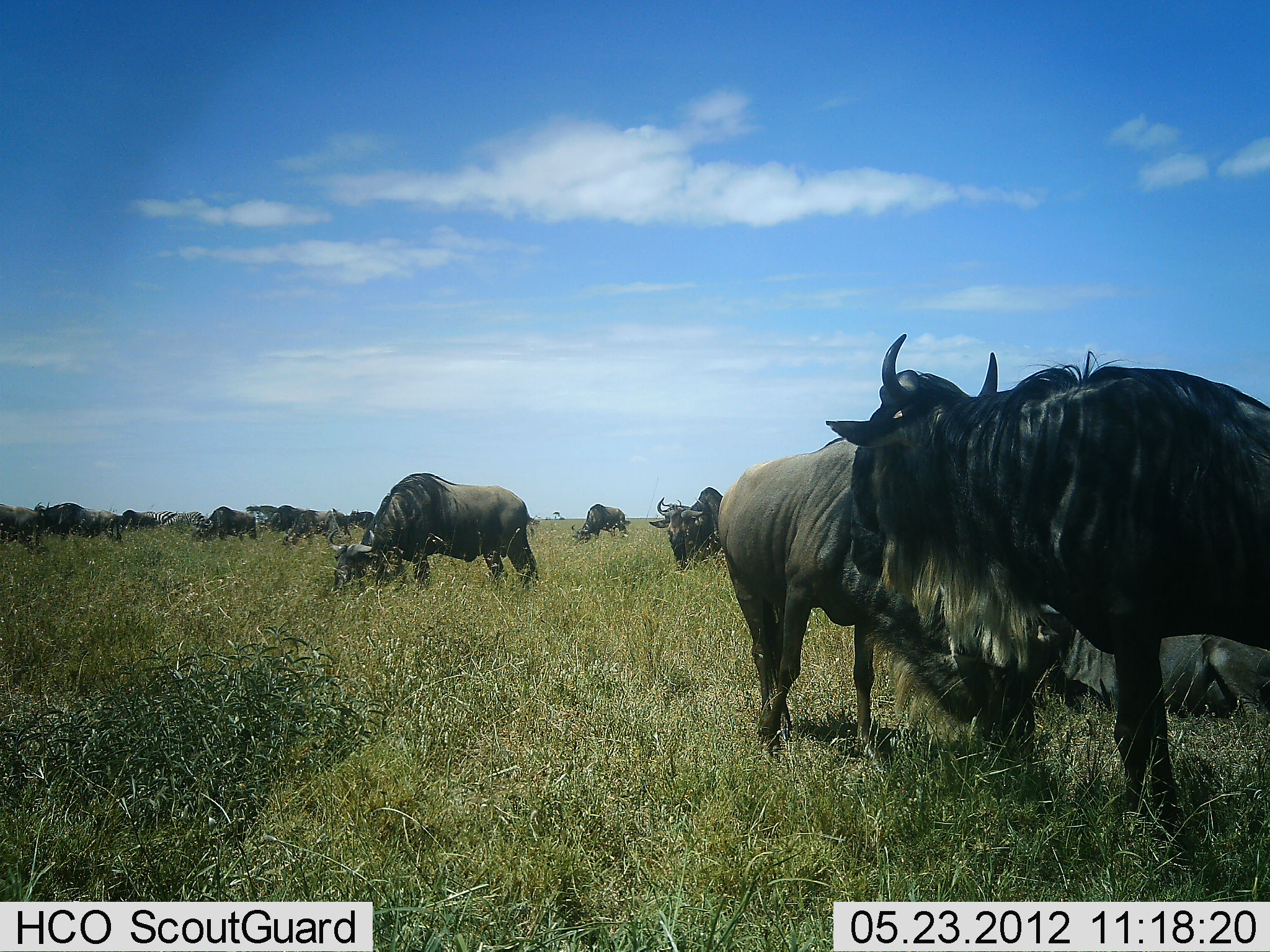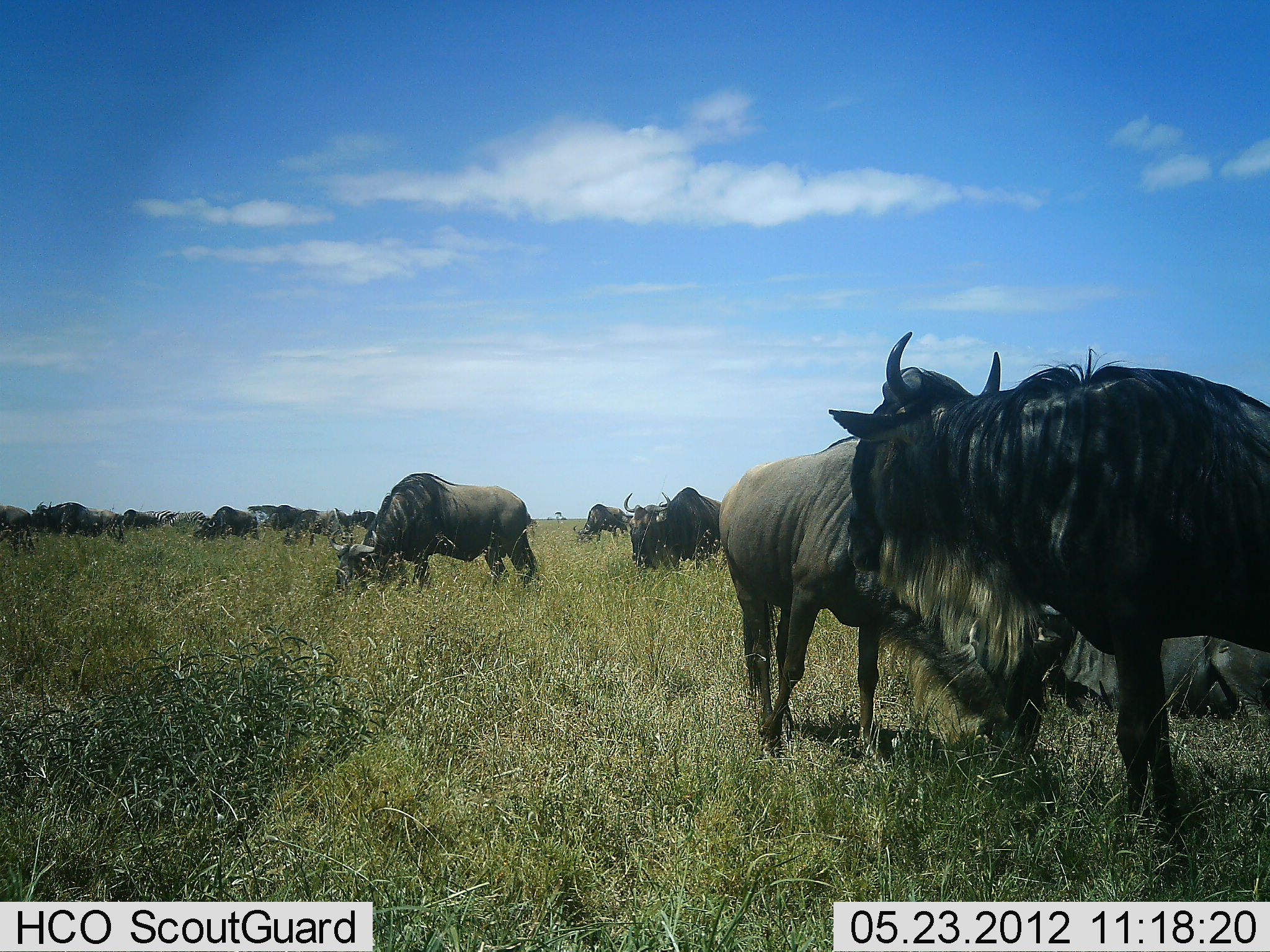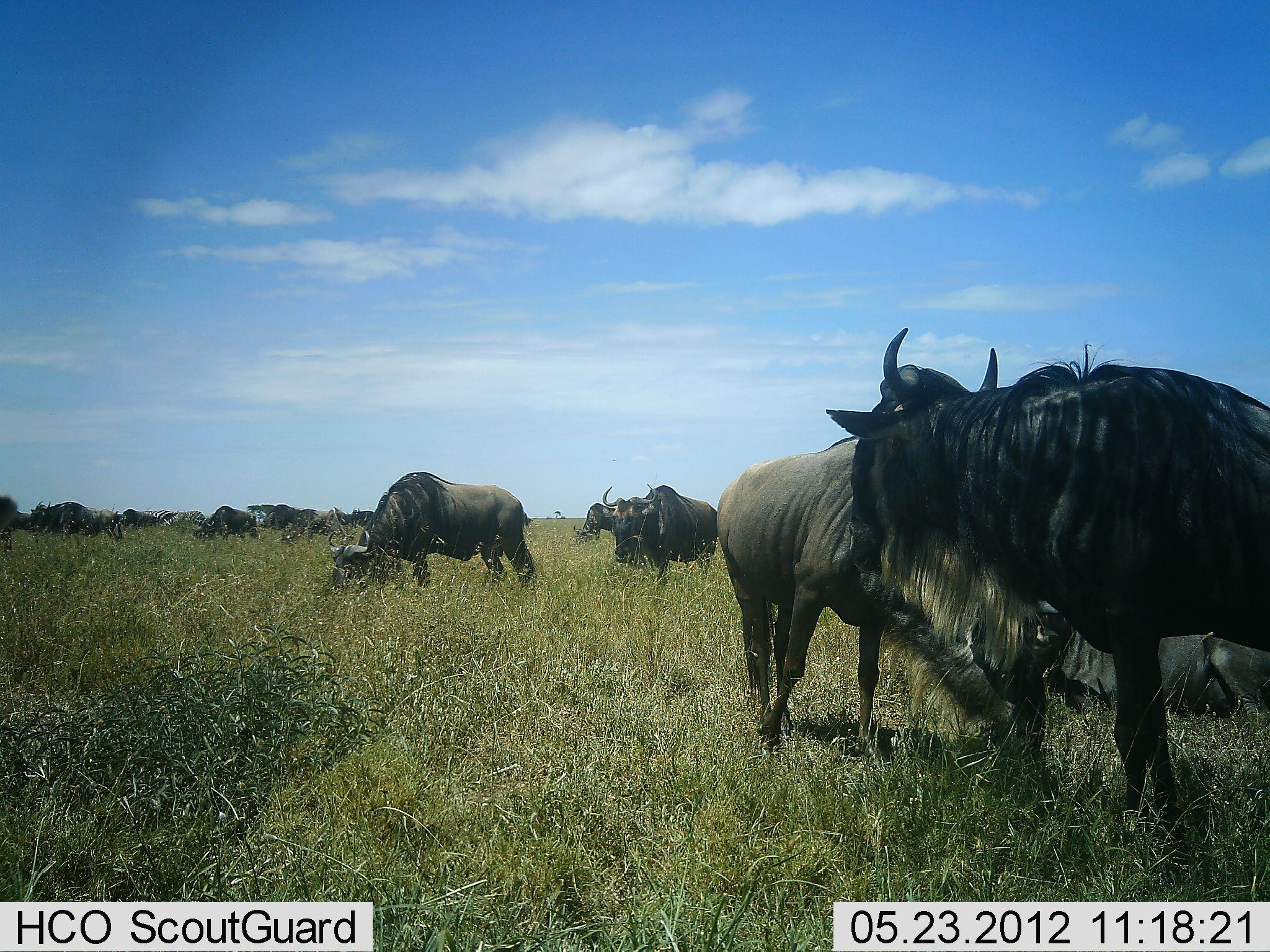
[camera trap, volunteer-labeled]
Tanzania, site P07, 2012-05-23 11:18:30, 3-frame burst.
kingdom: Animalia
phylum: Chordata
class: Mammalia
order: Artiodactyla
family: Bovidae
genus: Connochaetes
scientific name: Connochaetes taurinus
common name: blue wildebeest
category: wildebeest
Wildebeest (blue wildebeest) (Connochaetes taurinus), count 11-50. Behavior (volunteer vote fractions): standing 55%, resting 40%, moving 40%, interacting 10%. Young present (vote fraction): 0%. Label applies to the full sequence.